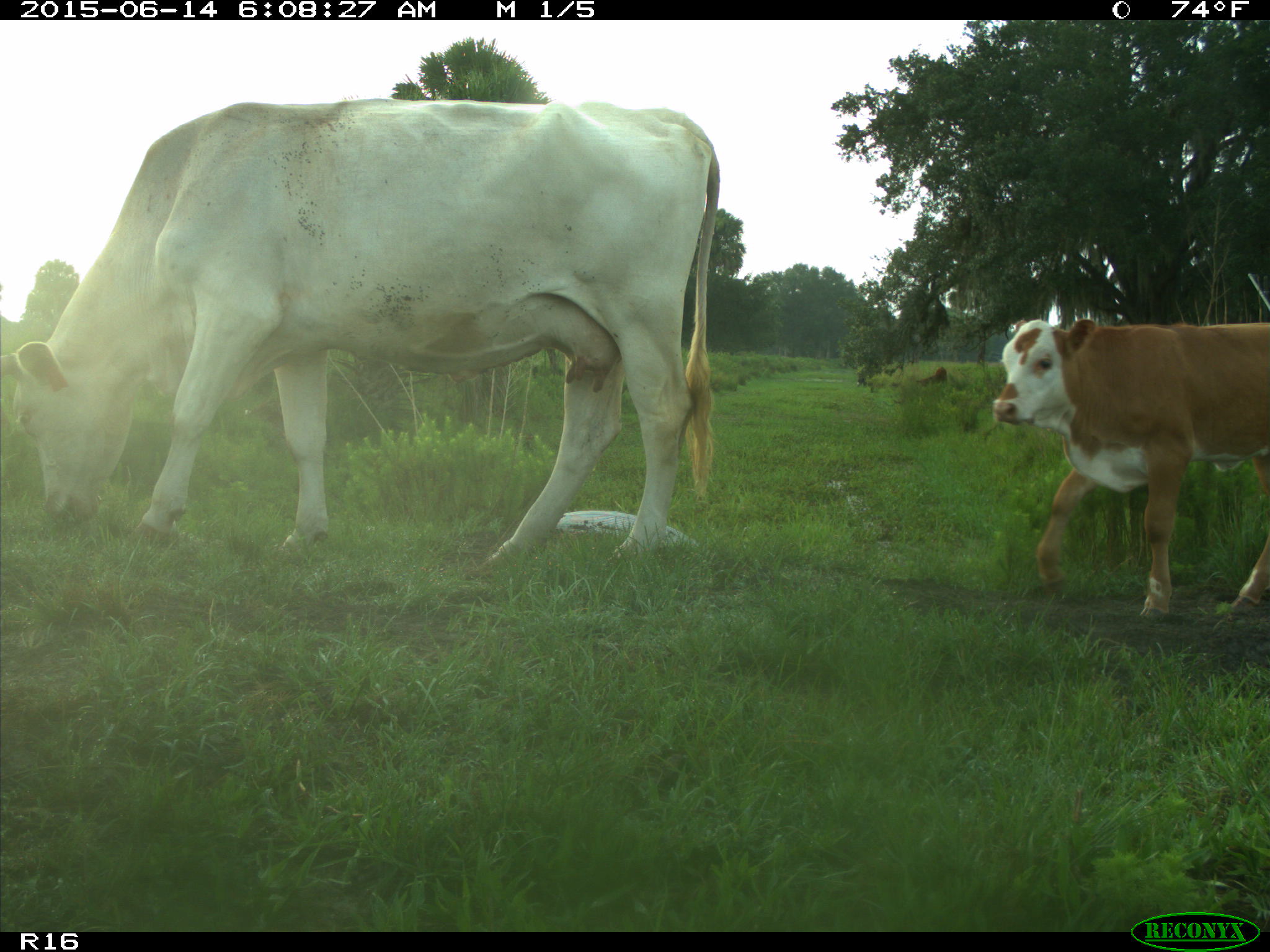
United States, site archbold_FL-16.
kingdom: Animalia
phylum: Chordata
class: Mammalia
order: Artiodactyla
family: Bovidae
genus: Bos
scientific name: Bos taurus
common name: domestic cow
Bos taurus (domestic cow).